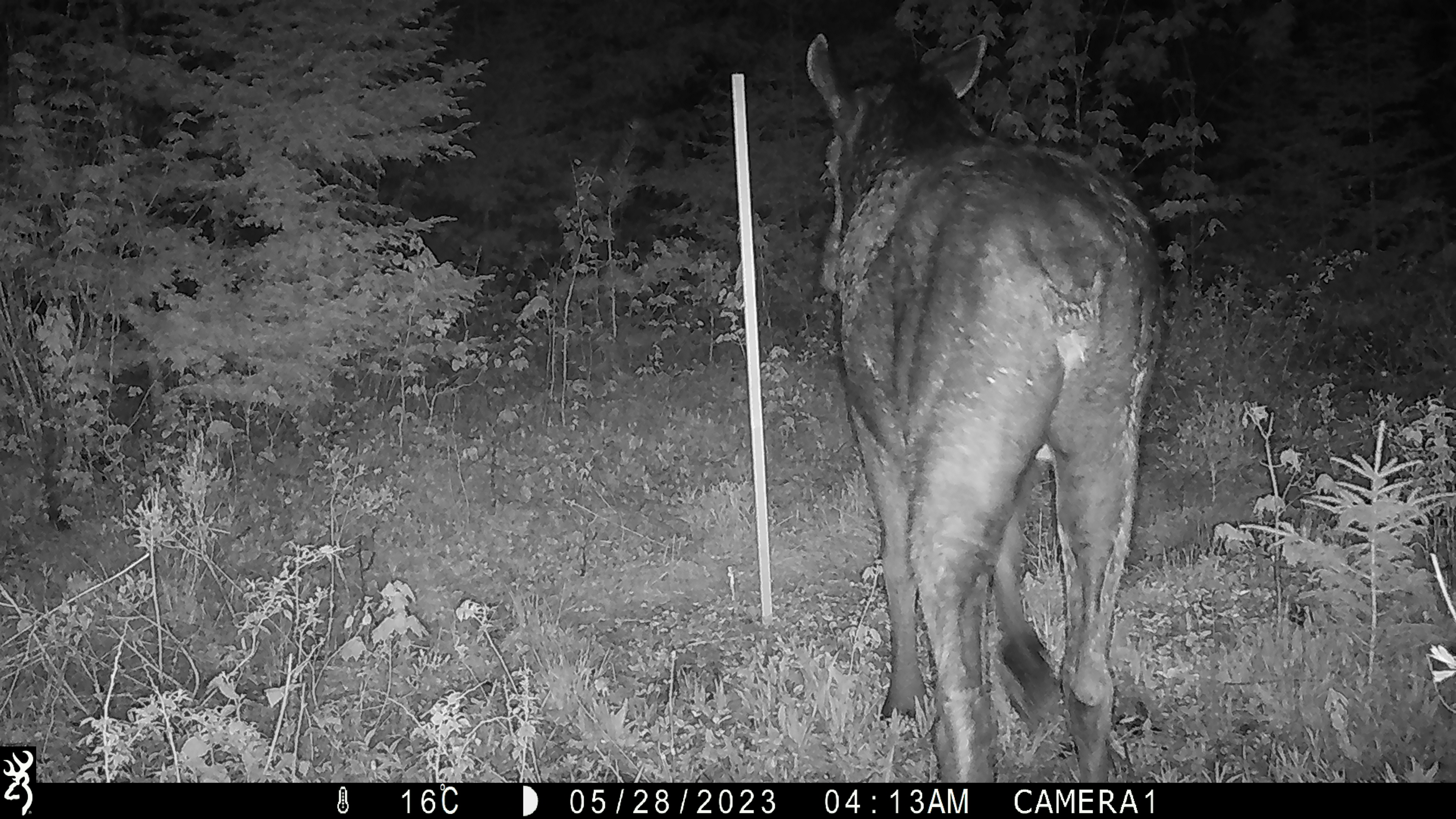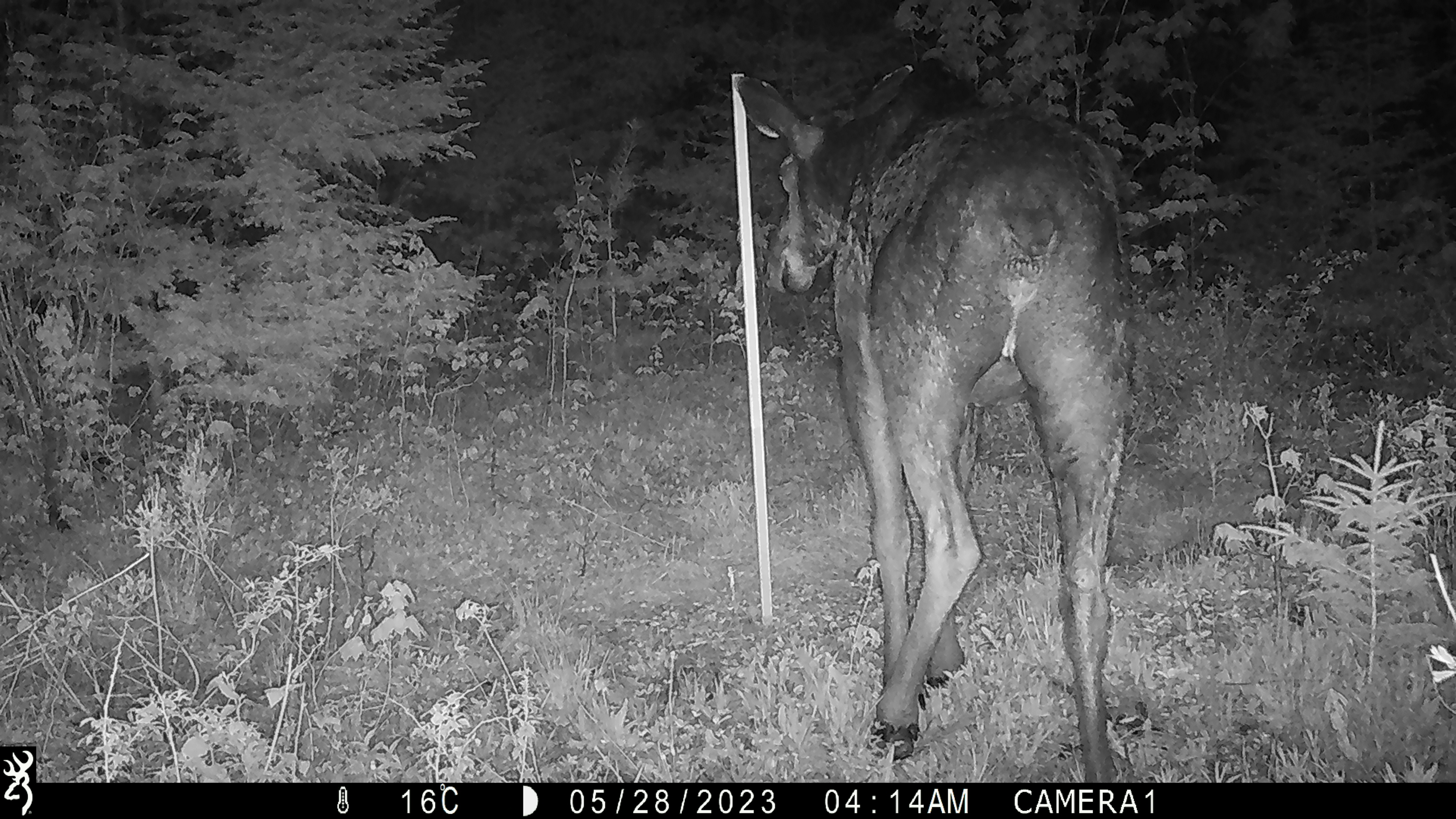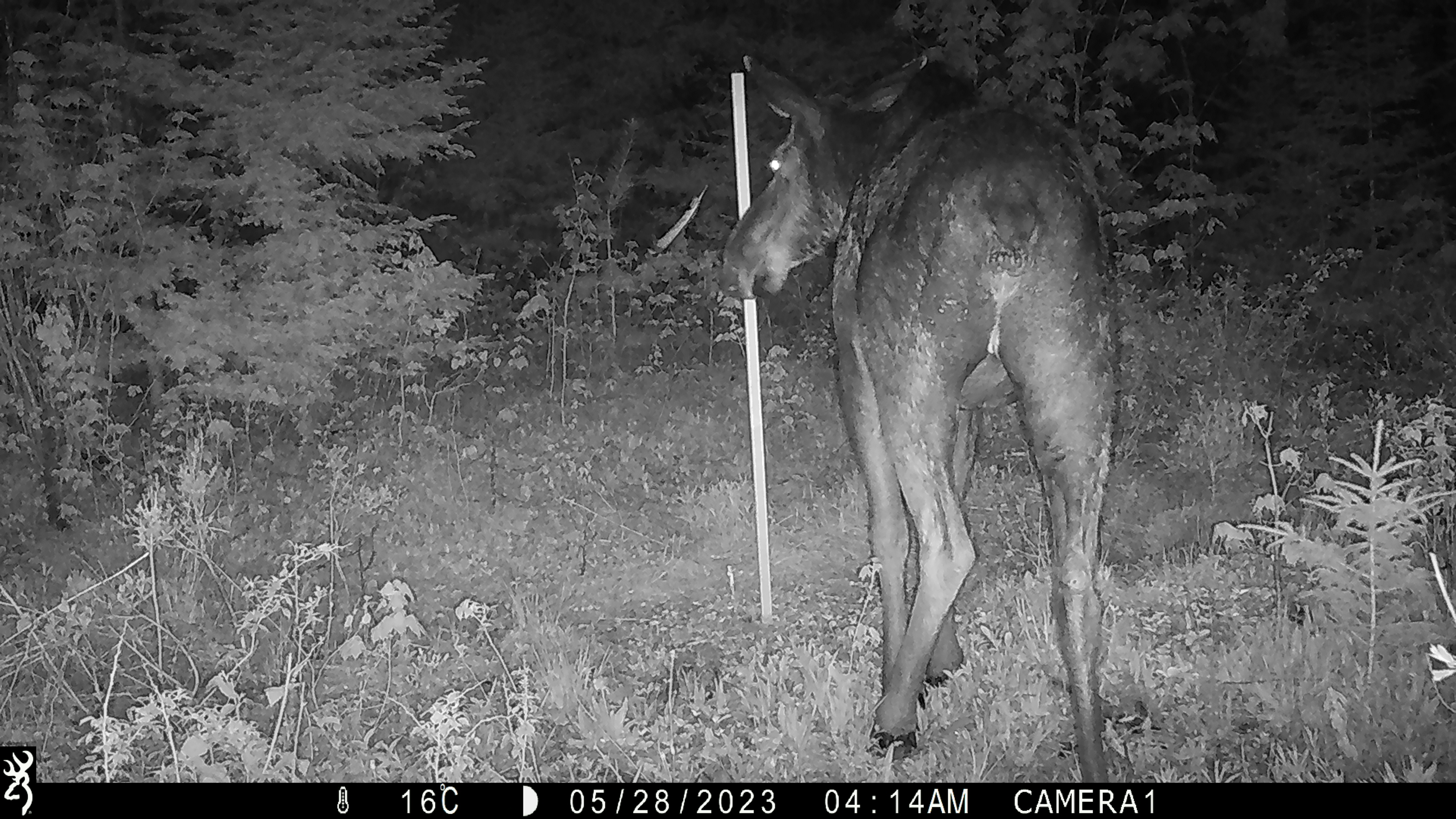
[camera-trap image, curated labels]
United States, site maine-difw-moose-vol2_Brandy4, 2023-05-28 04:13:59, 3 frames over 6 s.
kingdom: Animalia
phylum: Chordata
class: Mammalia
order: Artiodactyla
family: Cervidae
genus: Alces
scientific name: Alces alces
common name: moose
Moose (Alces alces).